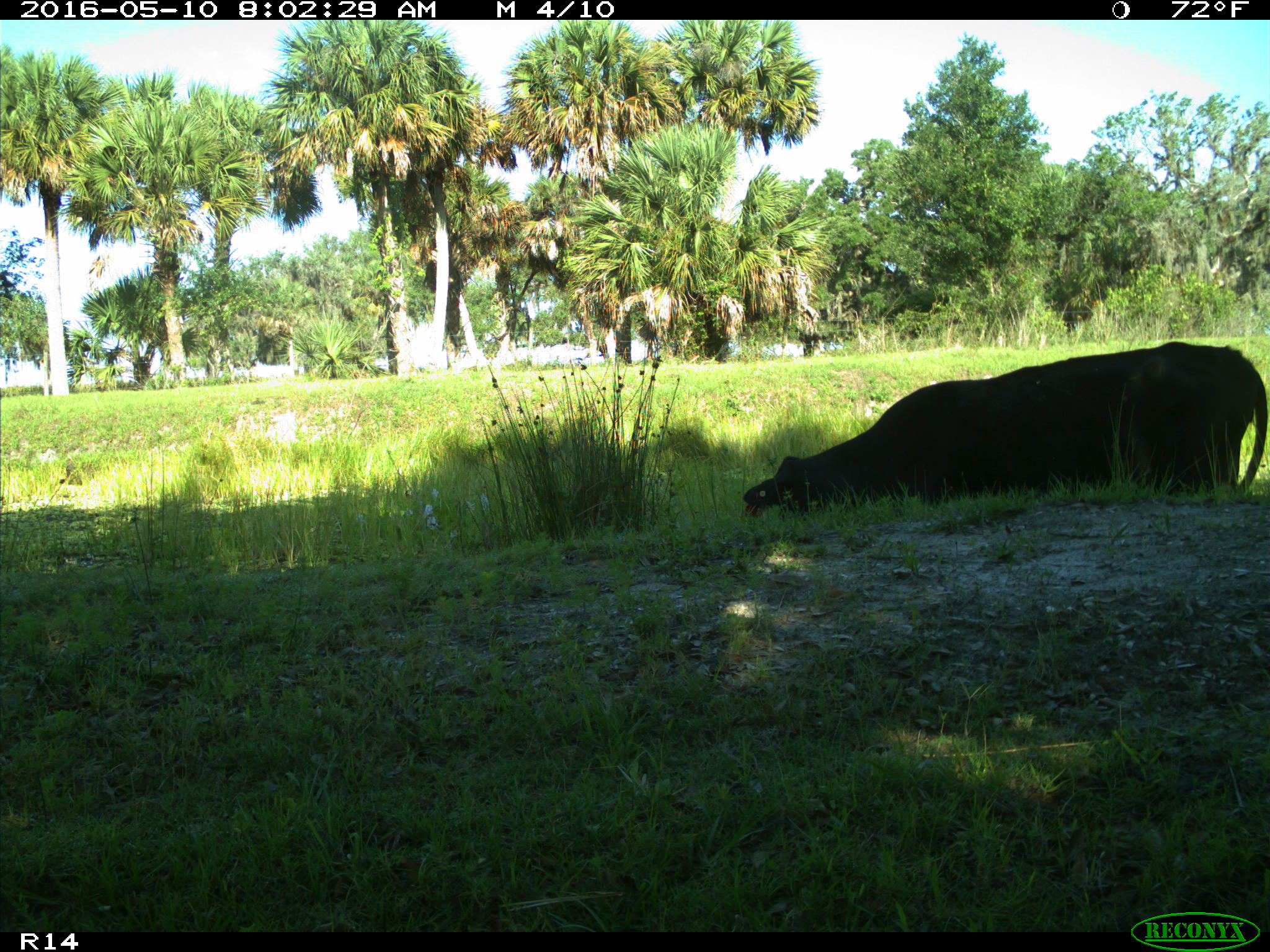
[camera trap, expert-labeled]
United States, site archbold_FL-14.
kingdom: Animalia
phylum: Chordata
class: Mammalia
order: Artiodactyla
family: Bovidae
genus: Bos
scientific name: Bos taurus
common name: domestic cow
Bos taurus (domestic cow).